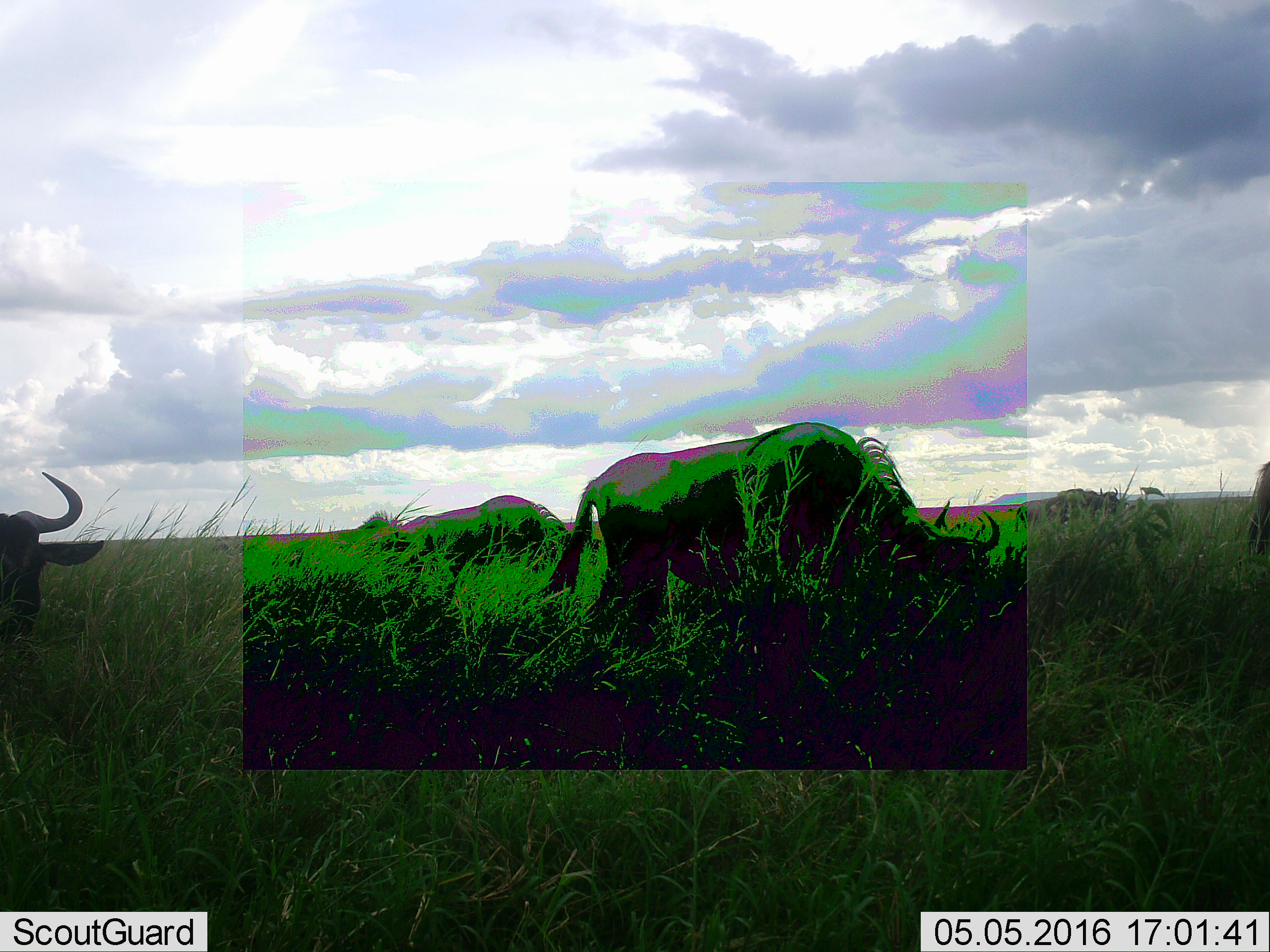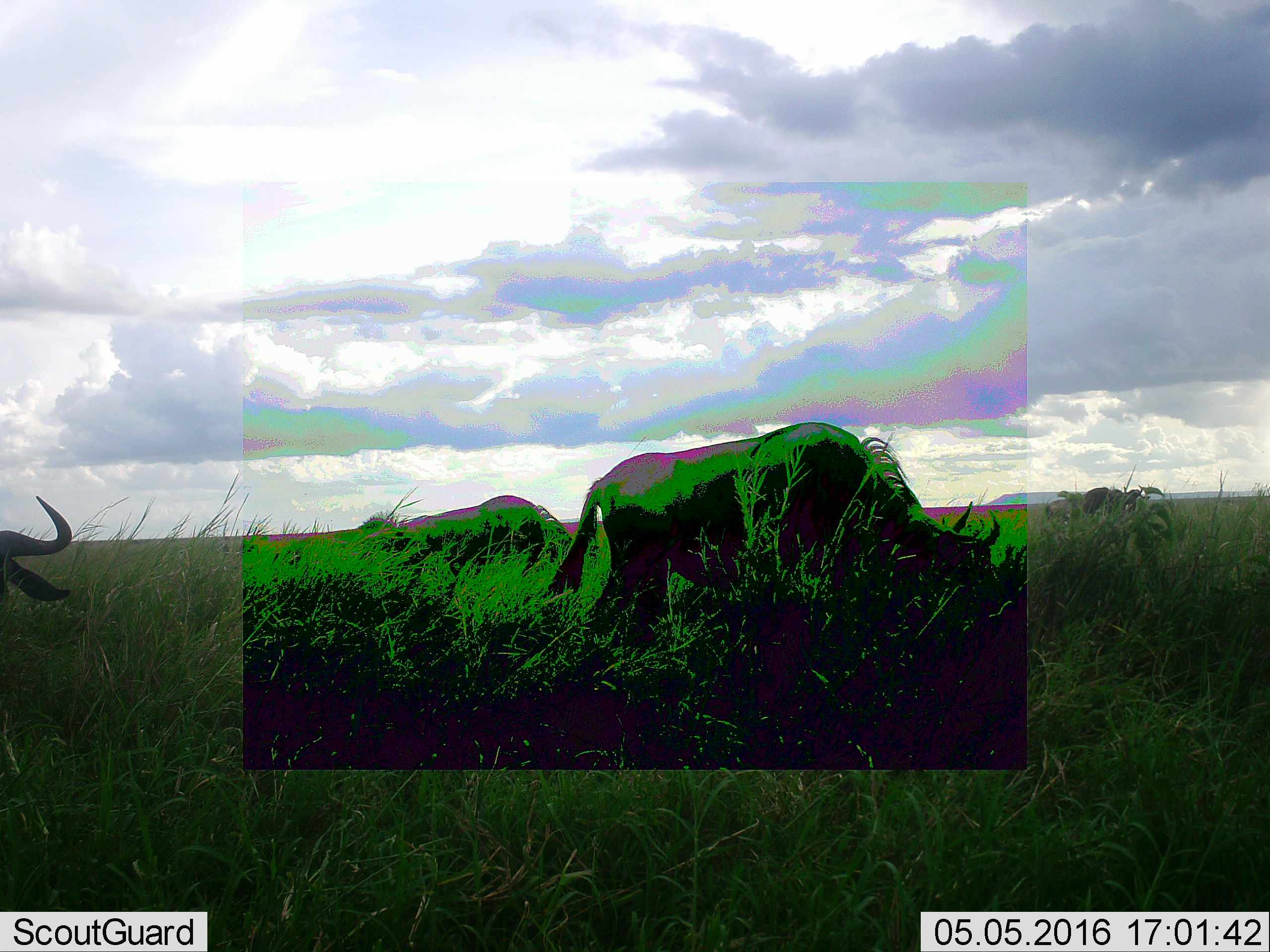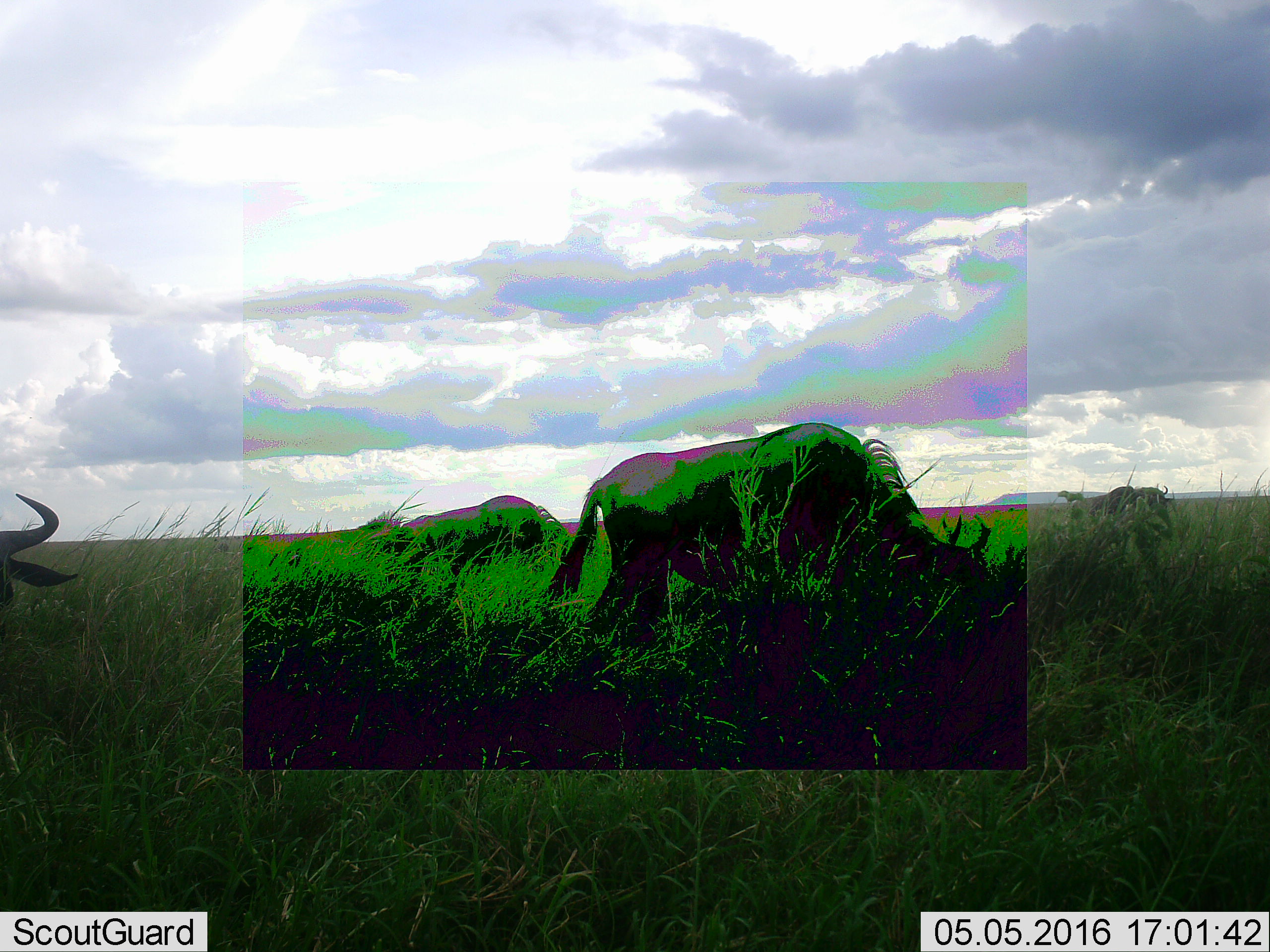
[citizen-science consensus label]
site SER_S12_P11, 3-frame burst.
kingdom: Animalia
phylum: Chordata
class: Mammalia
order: Artiodactyla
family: Bovidae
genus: Connochaetes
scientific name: Connochaetes taurinus taurinus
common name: blue wildebeest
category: wildebeestblue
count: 5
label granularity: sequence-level